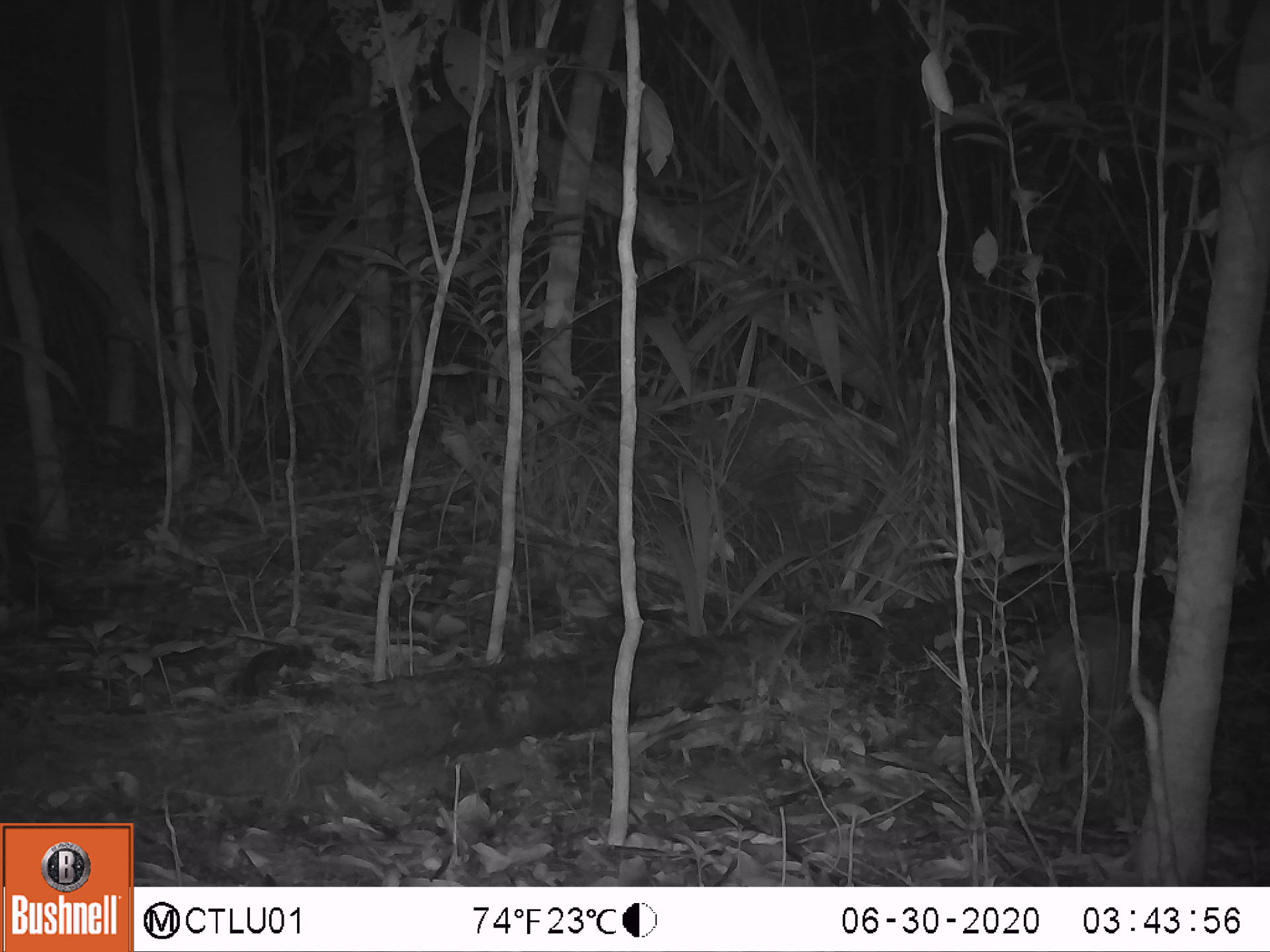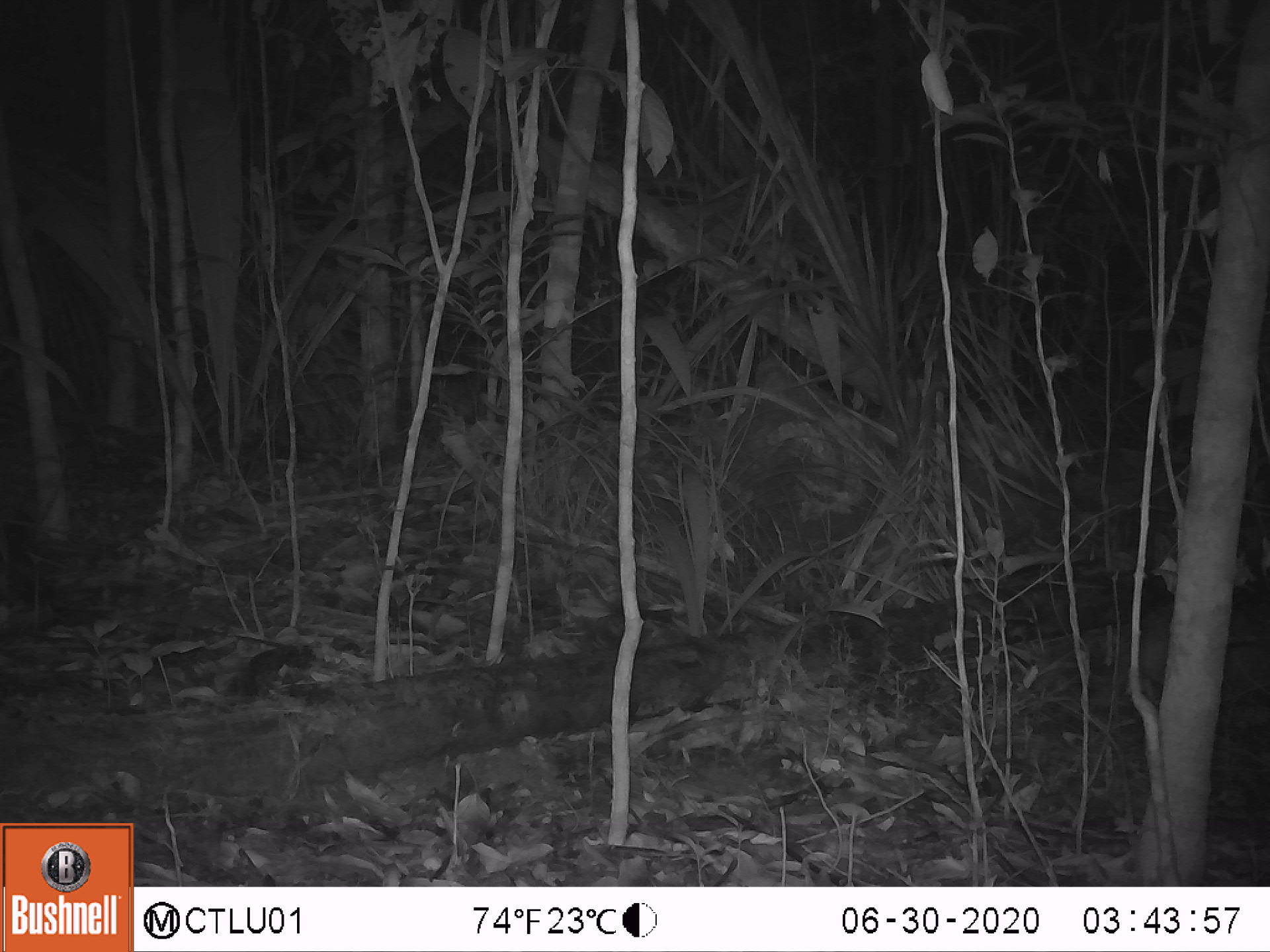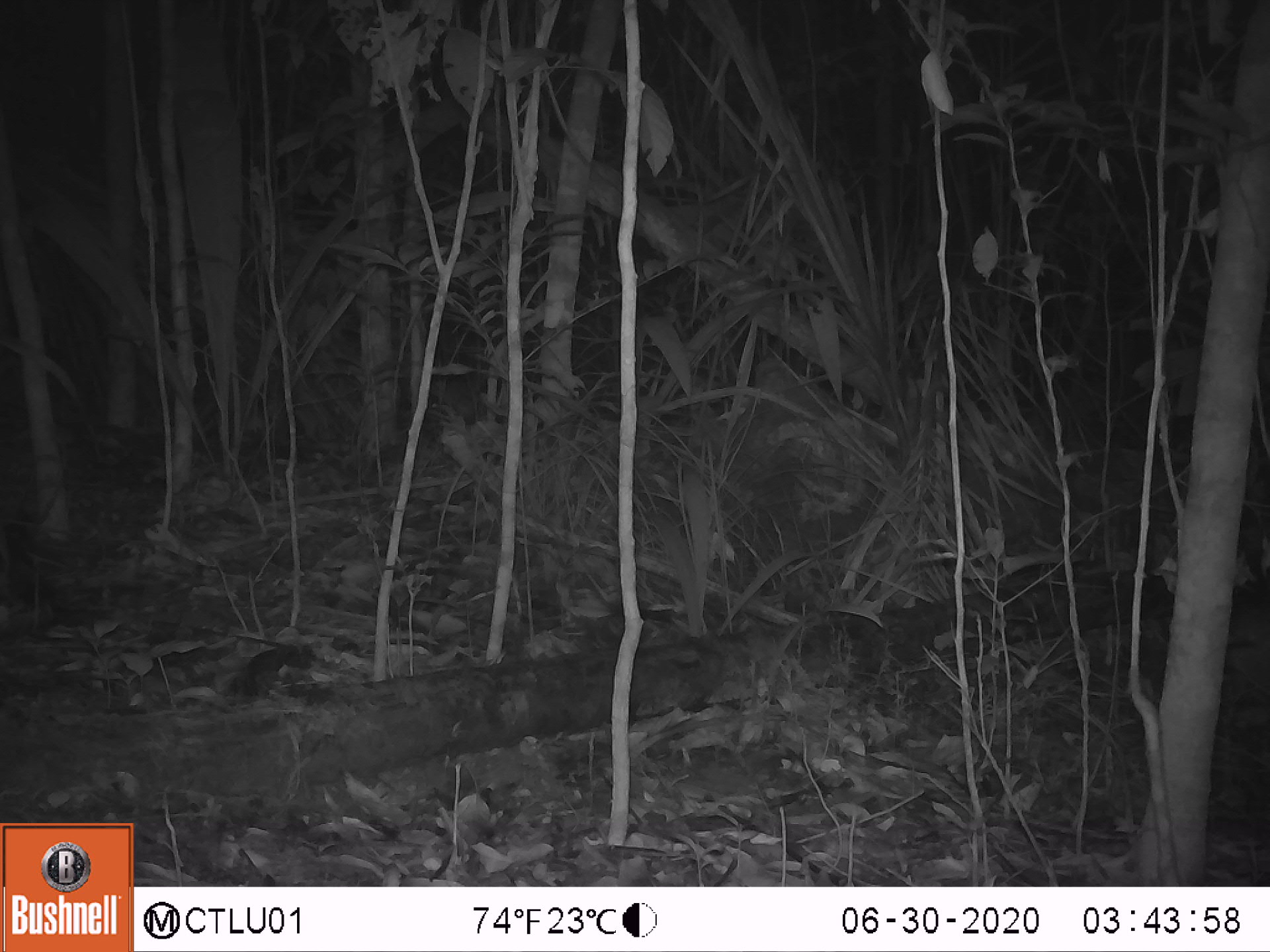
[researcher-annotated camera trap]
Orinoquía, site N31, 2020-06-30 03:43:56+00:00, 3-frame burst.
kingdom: Animalia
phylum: Chordata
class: Mammalia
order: Cingulata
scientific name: Cingulata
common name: armadillo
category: unknown armadillo